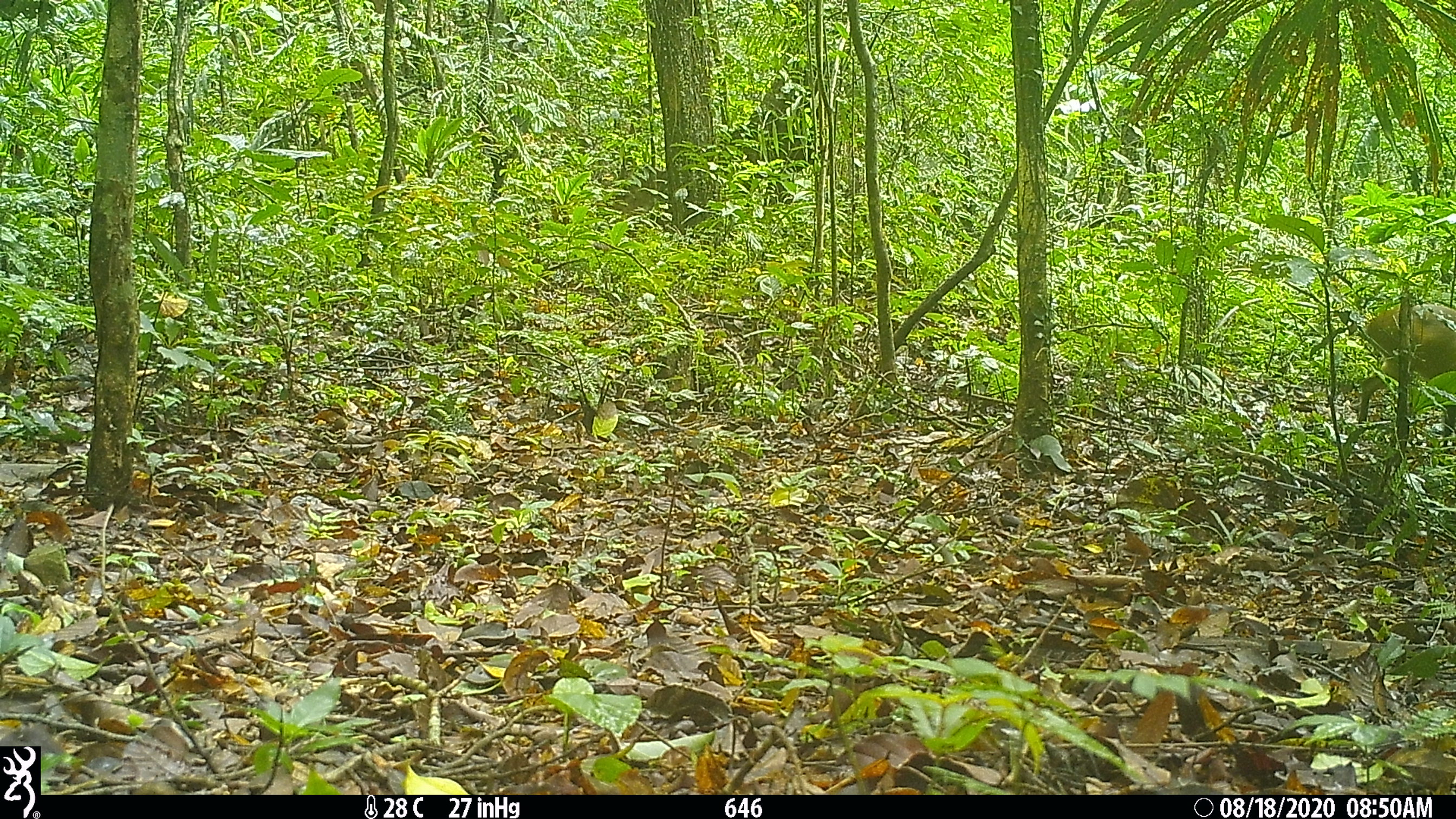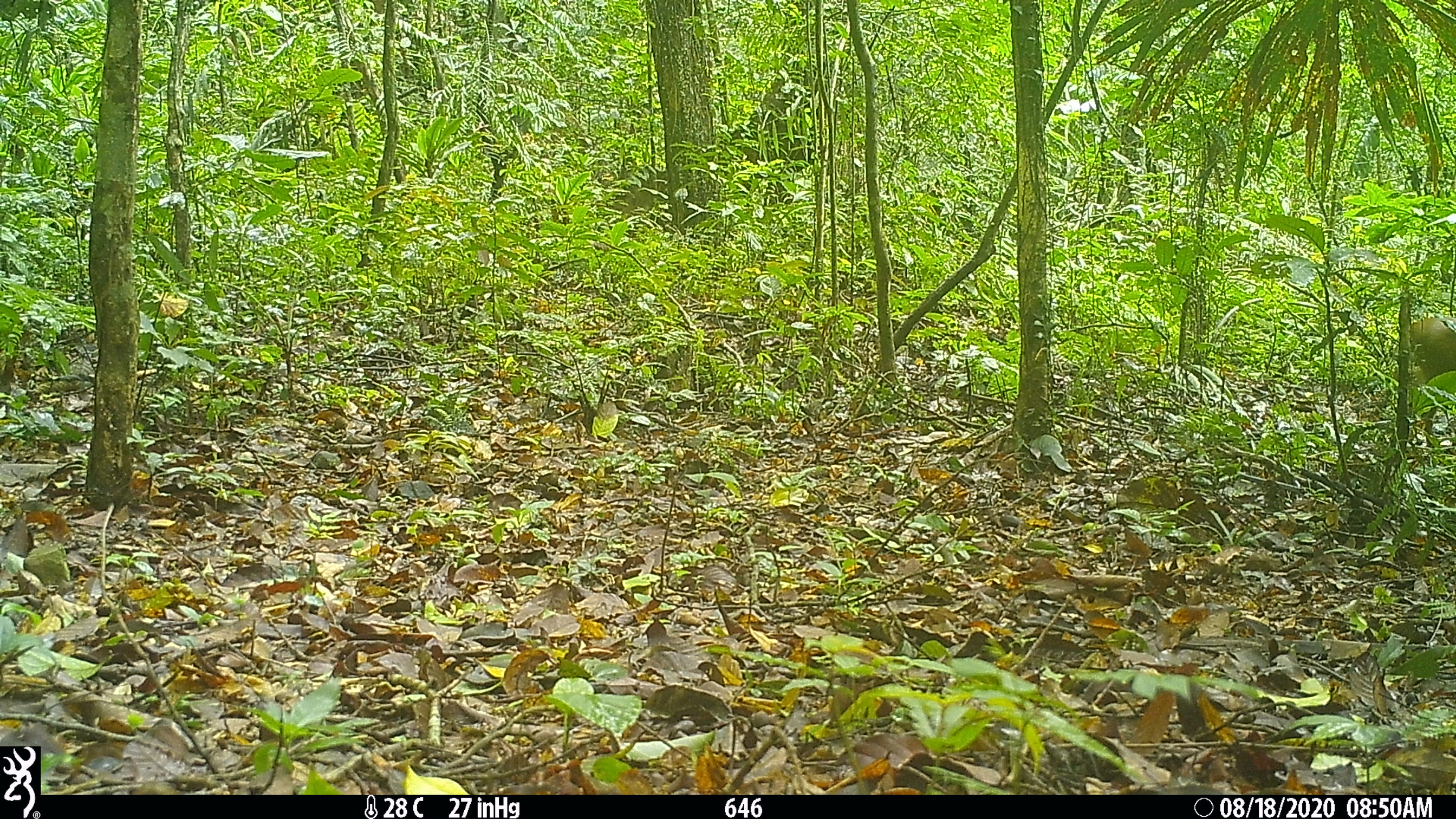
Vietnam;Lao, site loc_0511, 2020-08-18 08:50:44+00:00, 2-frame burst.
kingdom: Animalia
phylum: Chordata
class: Mammalia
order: Artiodactyla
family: Cervidae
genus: Muntiacus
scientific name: Muntiacus vuquangensis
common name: large-antlered muntjac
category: large antlered muntjac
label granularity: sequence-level